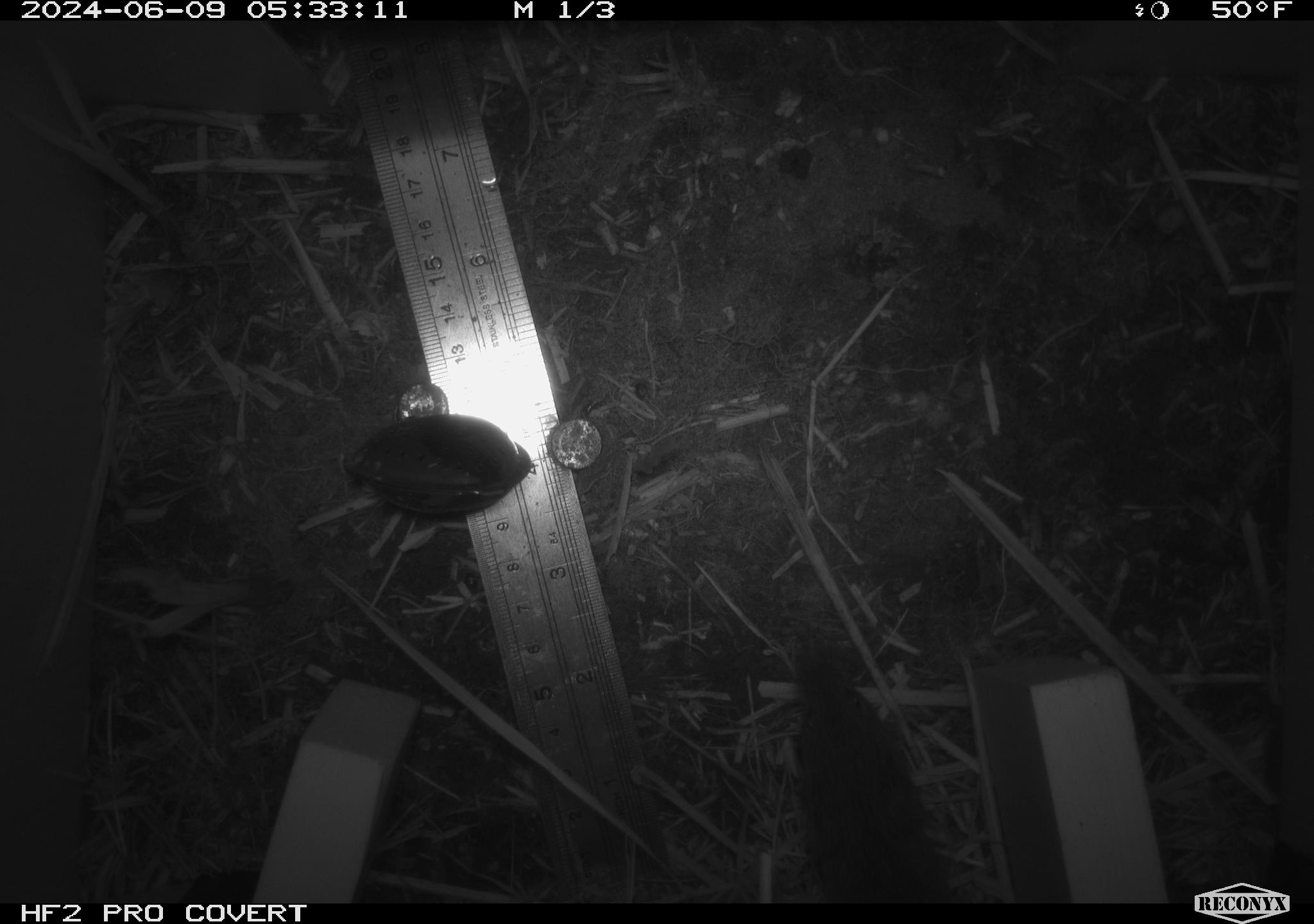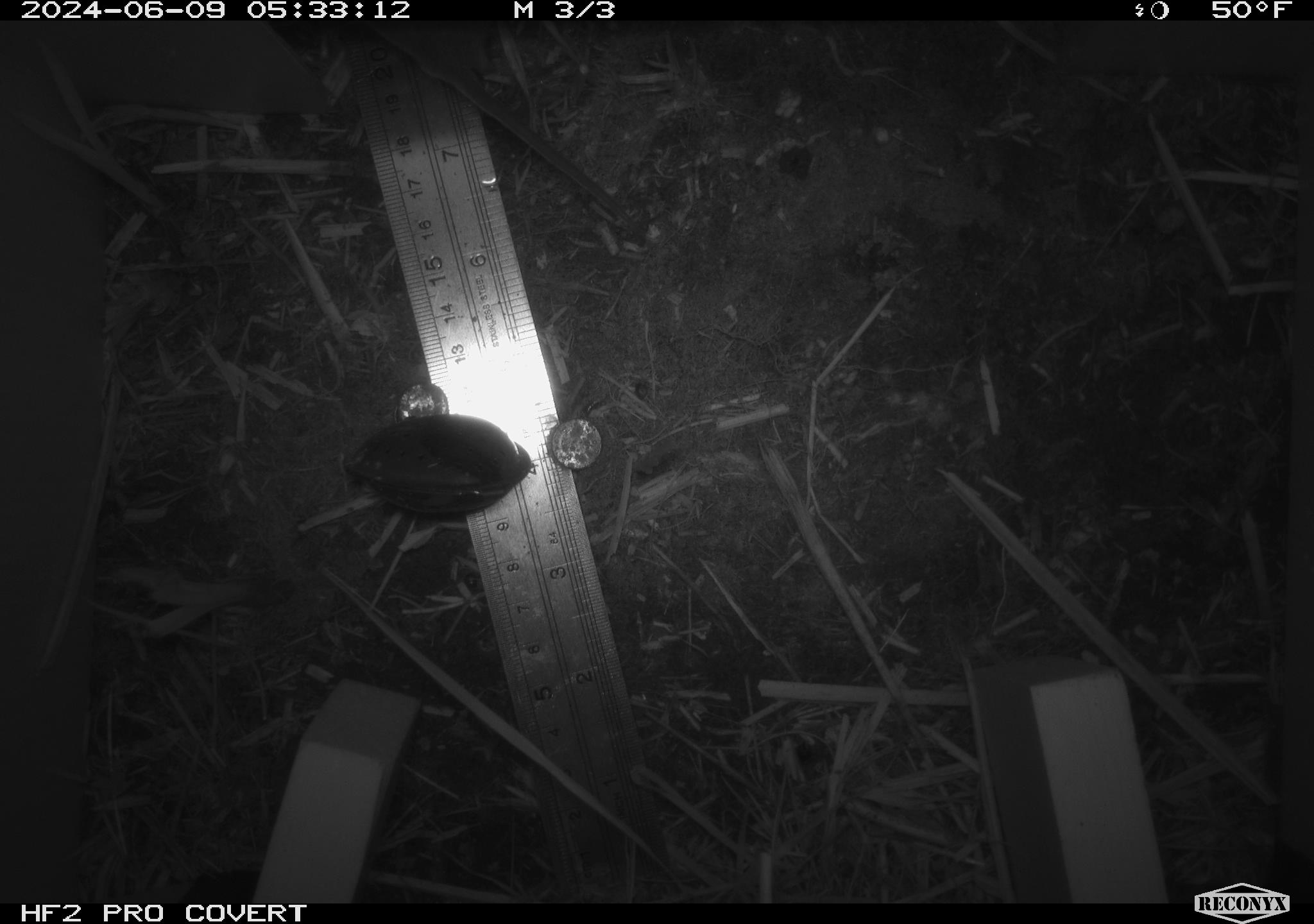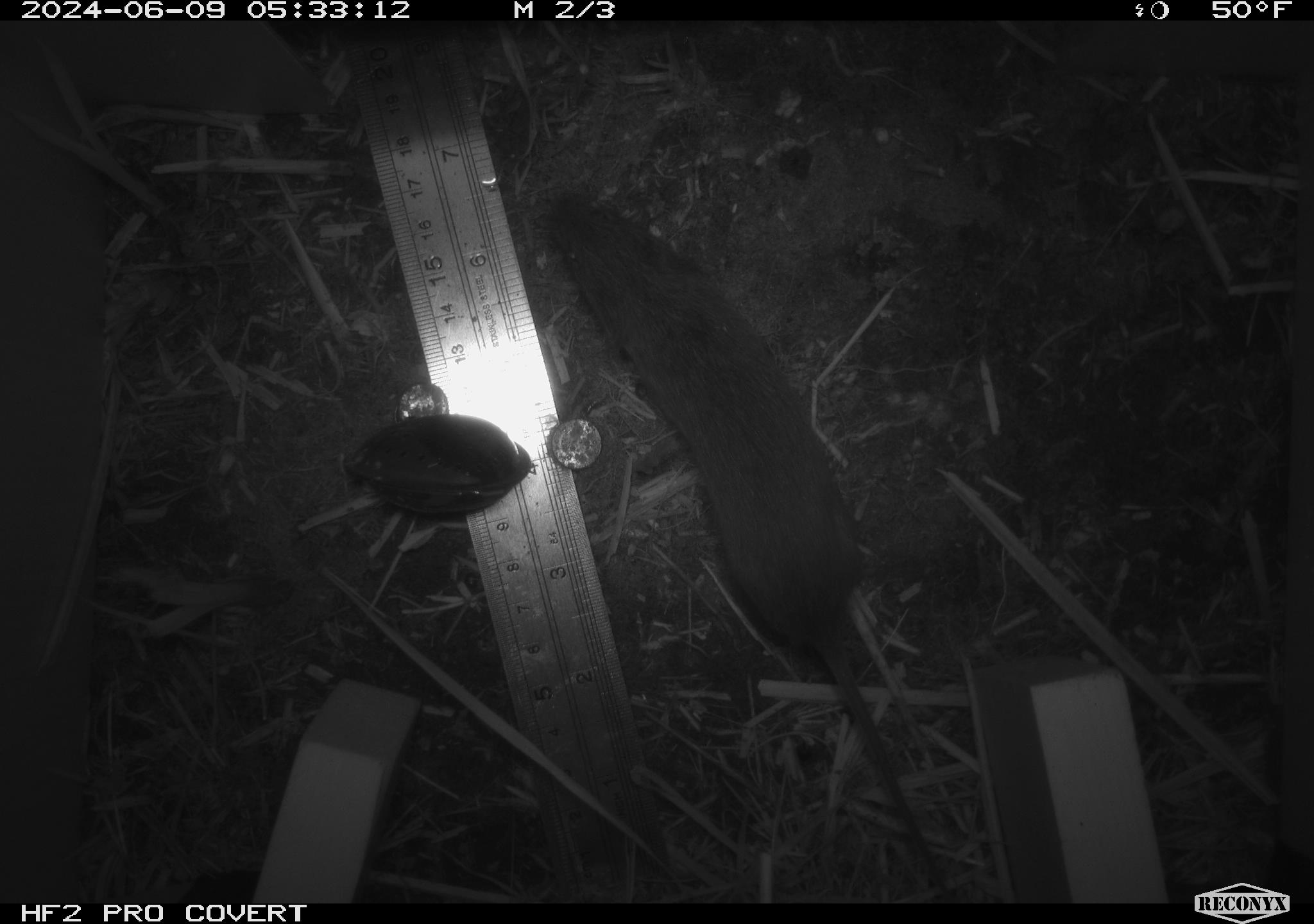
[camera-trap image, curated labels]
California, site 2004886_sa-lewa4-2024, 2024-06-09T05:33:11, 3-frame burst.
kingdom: Animalia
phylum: Chordata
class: Mammalia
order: Rodentia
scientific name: Rodentia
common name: rodent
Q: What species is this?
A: Rodent (Rodentia).